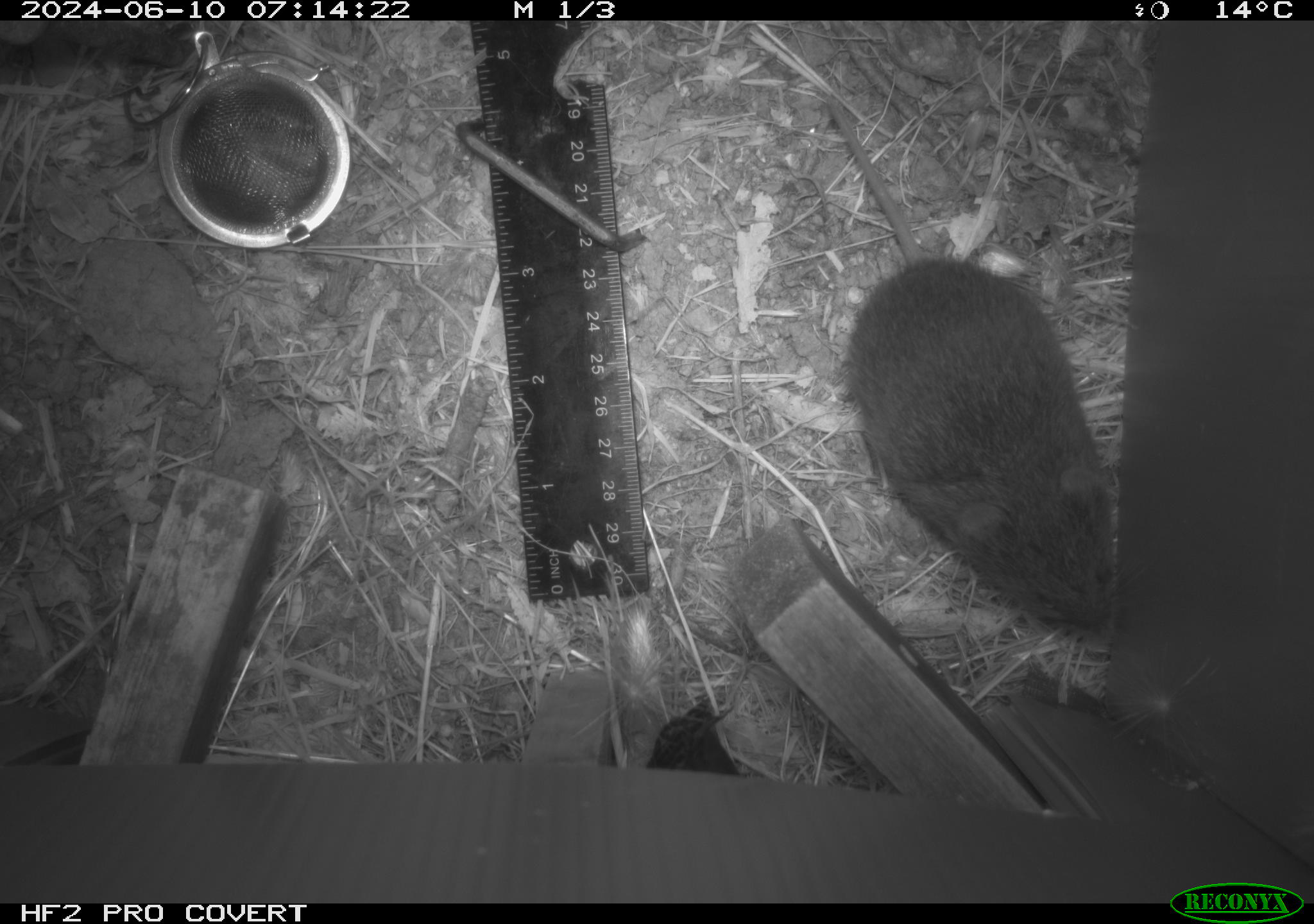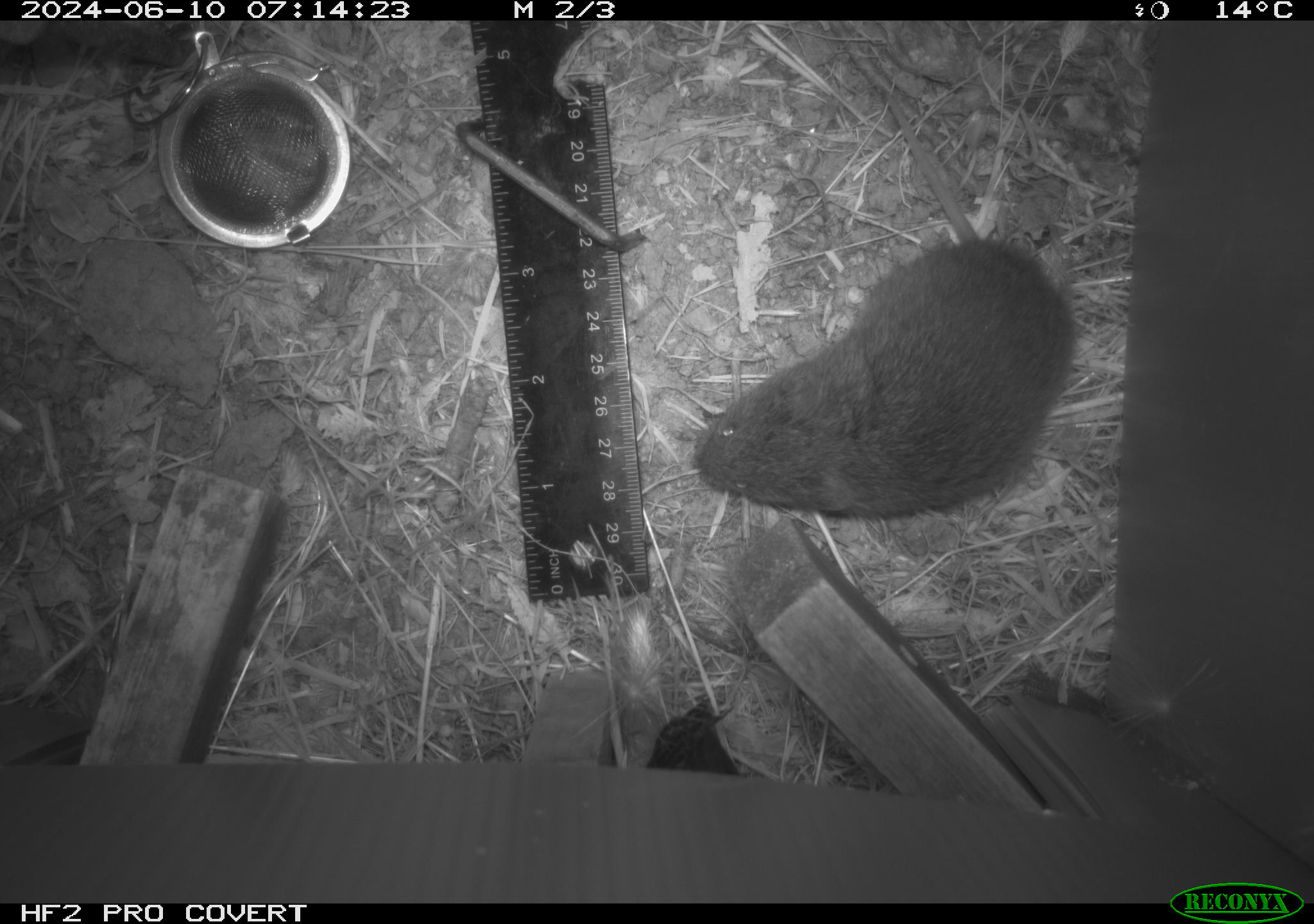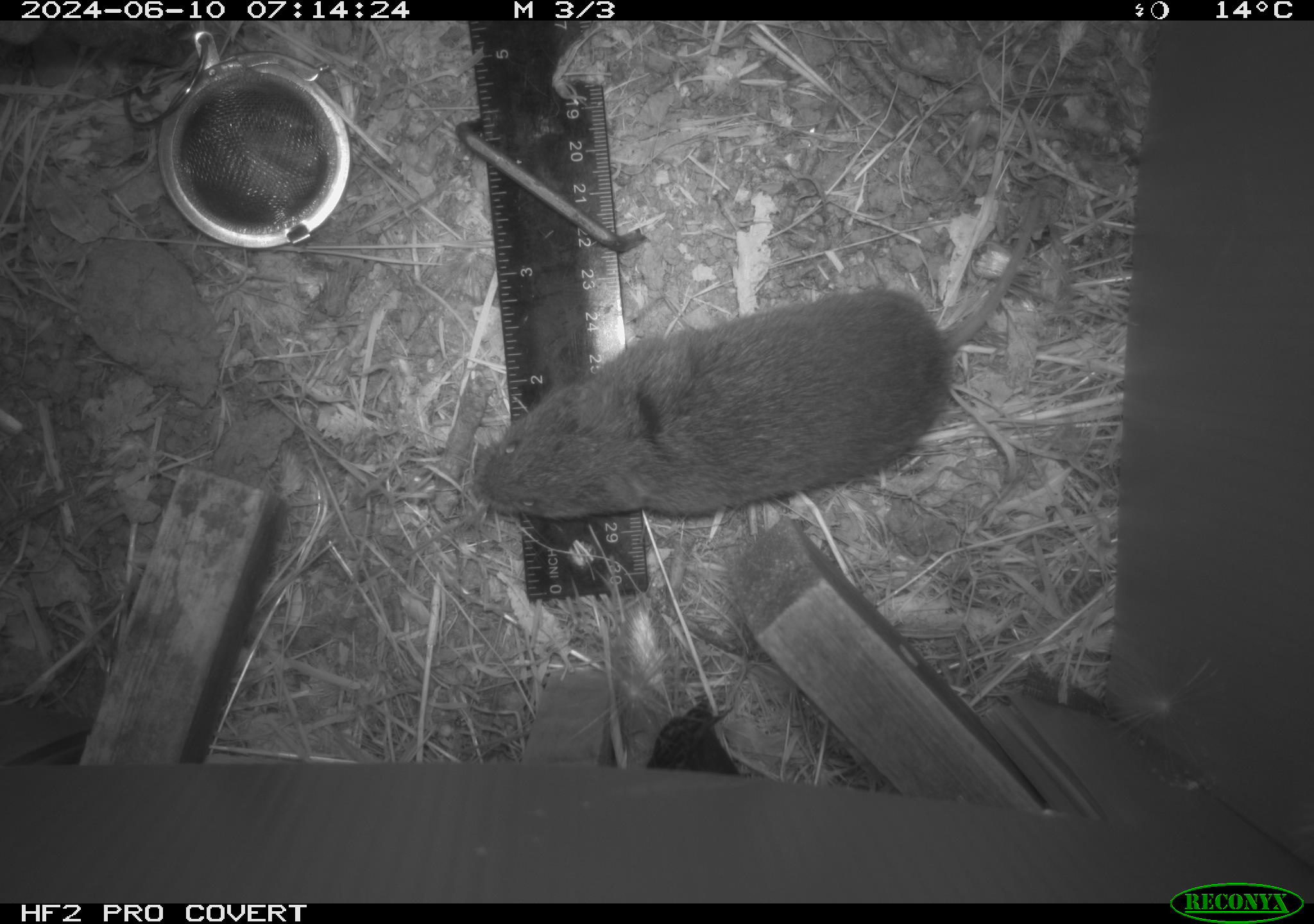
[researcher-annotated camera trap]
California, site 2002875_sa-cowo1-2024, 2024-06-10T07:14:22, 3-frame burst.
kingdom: Animalia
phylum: Chordata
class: Mammalia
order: Rodentia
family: Cricetidae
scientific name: Arvicolinae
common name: voles, lemmings, and muskrats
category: arvicolinae subfamily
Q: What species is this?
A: Arvicolinae subfamily (voles, lemmings, and muskrats) (Arvicolinae).